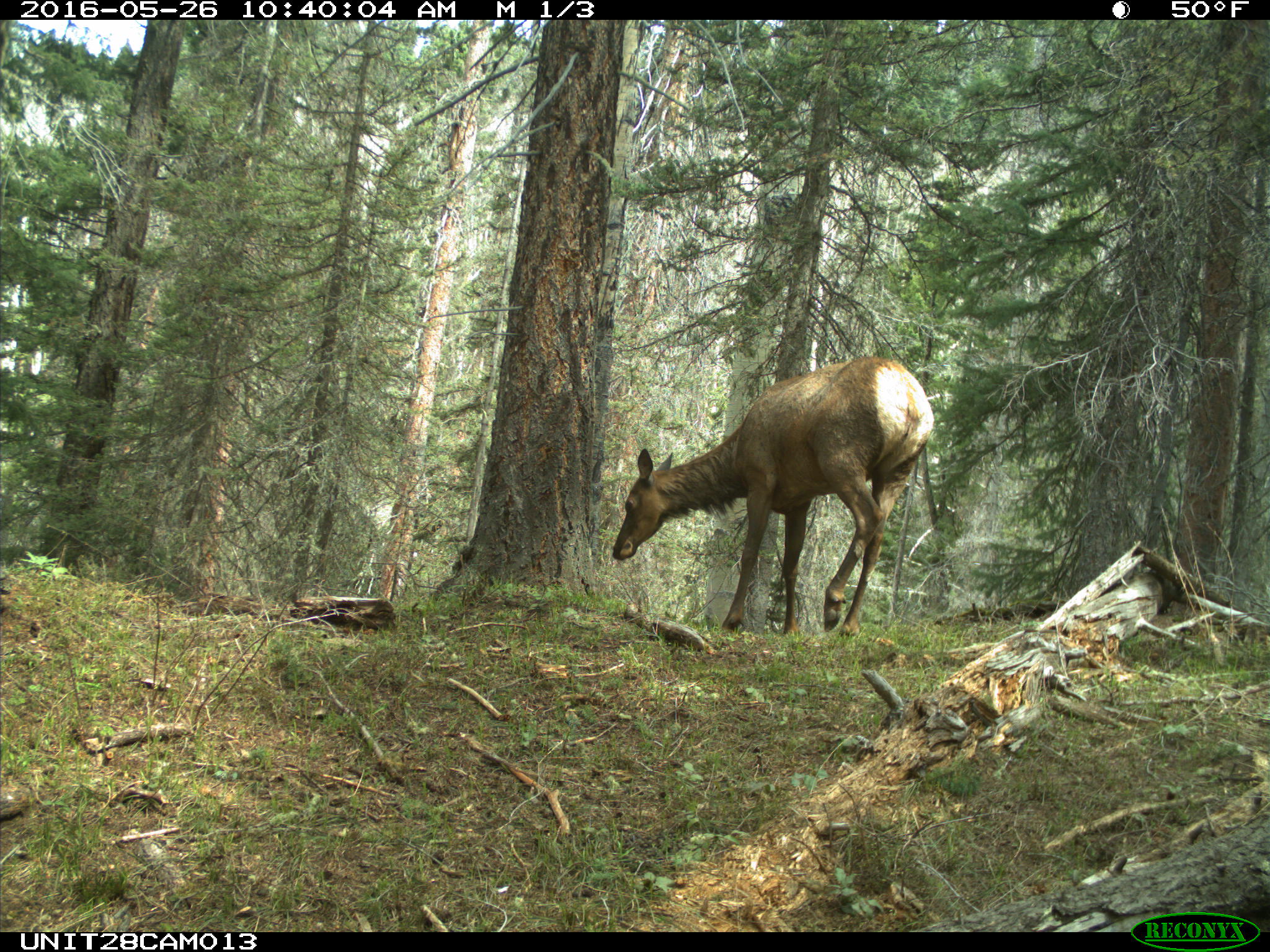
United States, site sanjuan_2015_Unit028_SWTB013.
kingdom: Animalia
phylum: Chordata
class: Mammalia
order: Artiodactyla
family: Cervidae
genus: Cervus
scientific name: Cervus elaphus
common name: red deer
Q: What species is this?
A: Cervus elaphus (red deer).